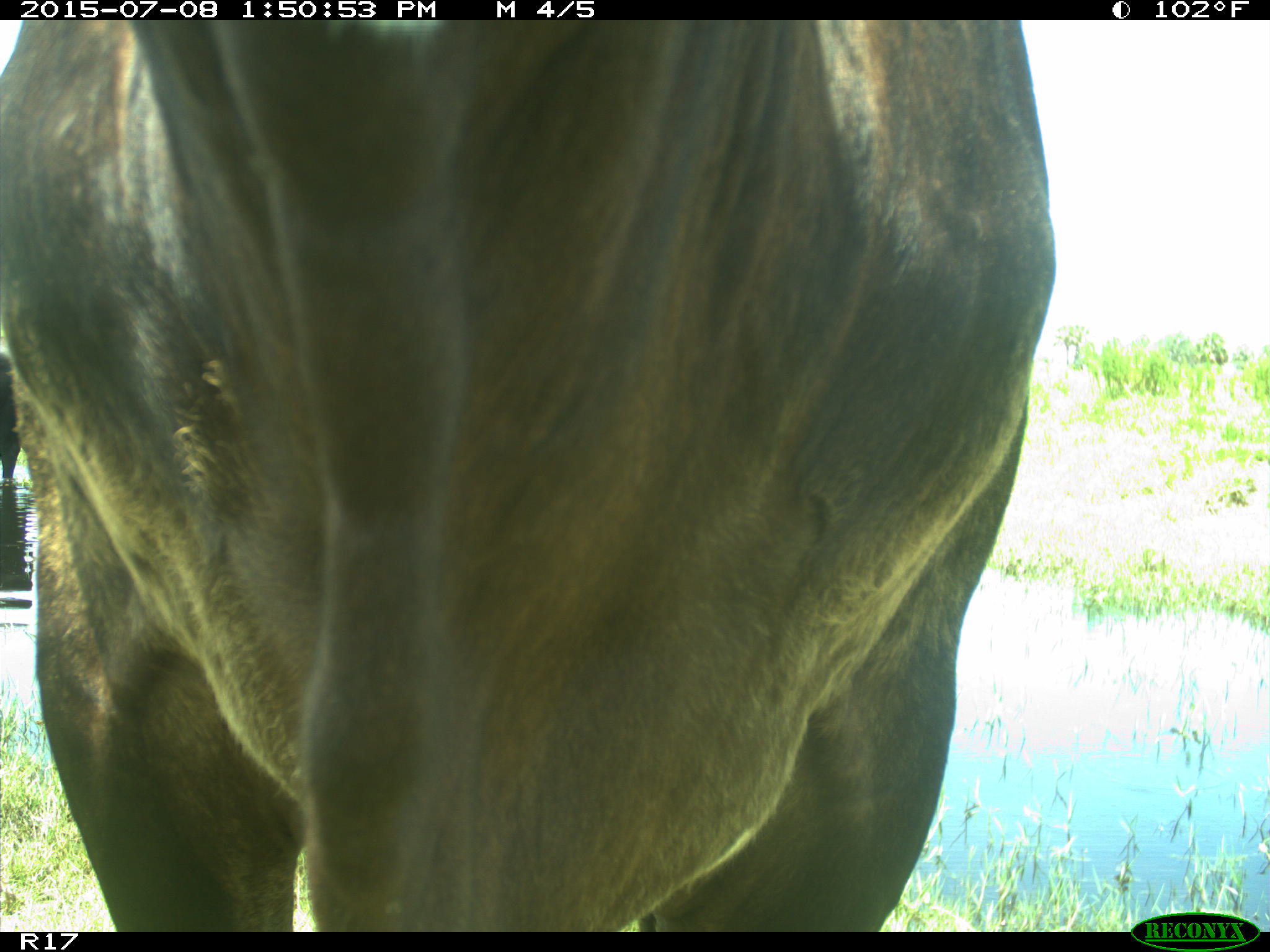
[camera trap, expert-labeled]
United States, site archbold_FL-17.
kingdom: Animalia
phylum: Chordata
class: Mammalia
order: Artiodactyla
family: Bovidae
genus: Bos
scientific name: Bos taurus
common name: domestic cow